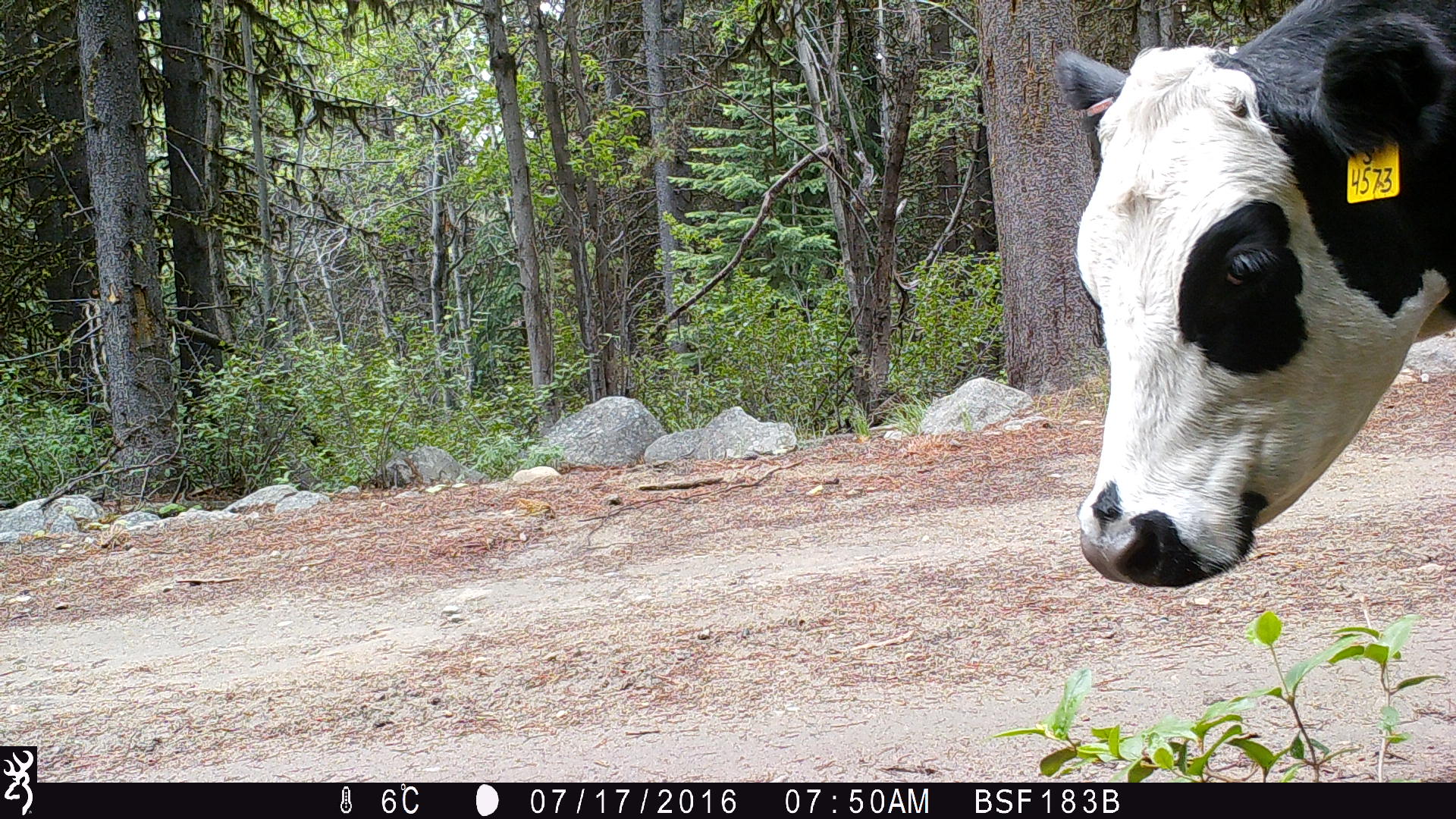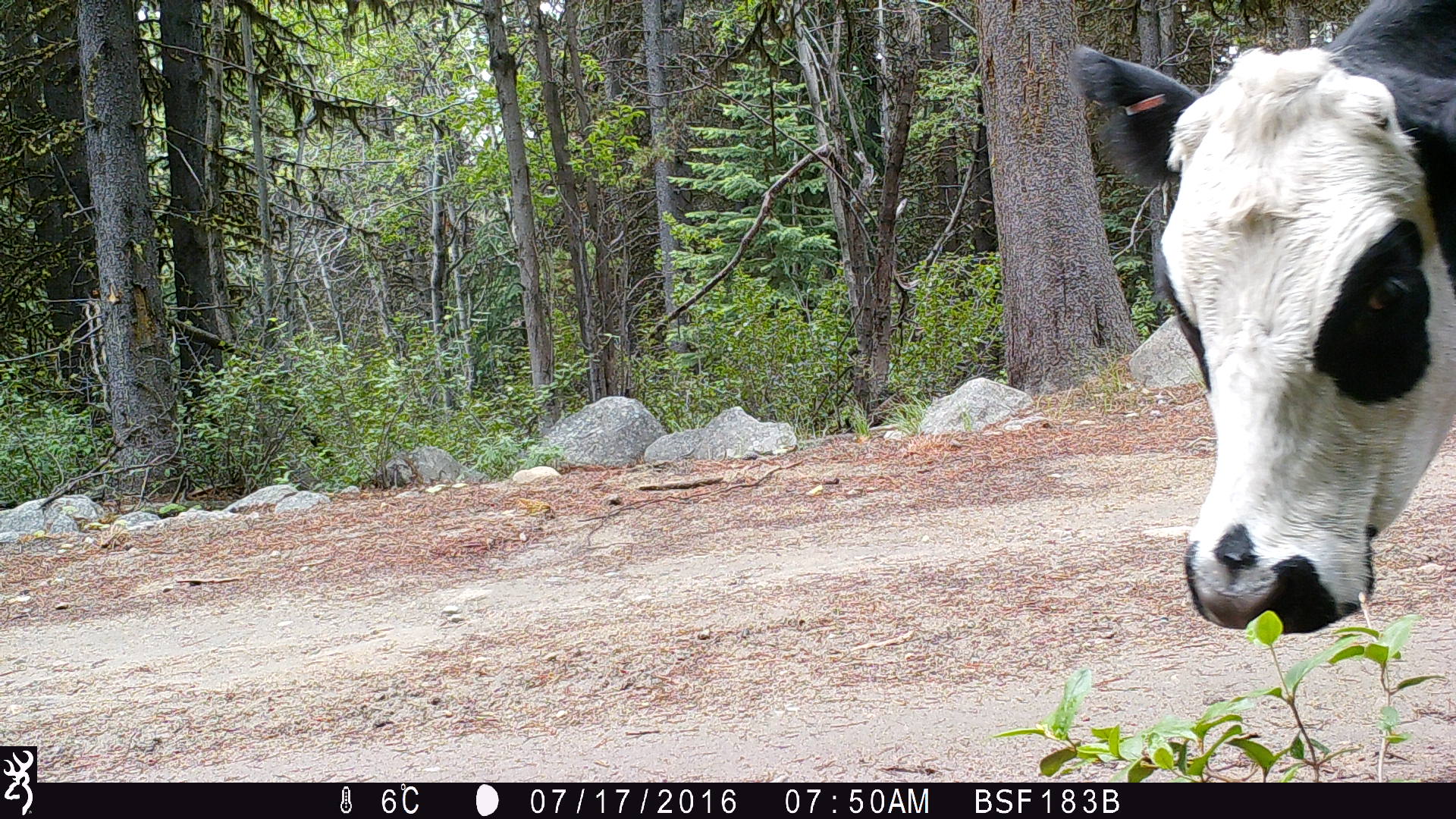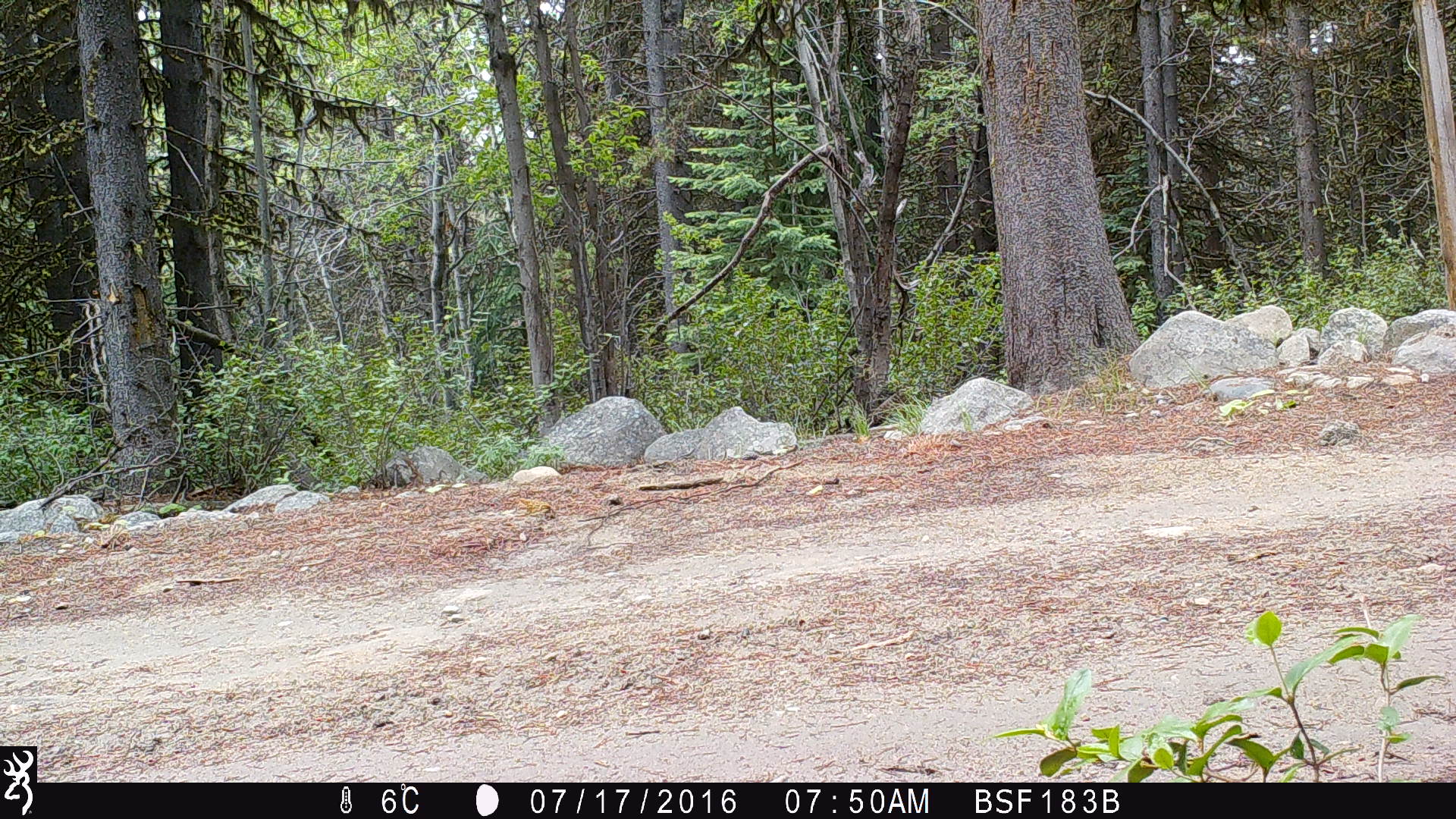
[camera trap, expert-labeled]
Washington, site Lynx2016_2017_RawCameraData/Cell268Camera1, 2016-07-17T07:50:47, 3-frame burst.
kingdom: Animalia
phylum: Chordata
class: Mammalia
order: Artiodactyla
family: Bovidae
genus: Bos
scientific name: Bos taurus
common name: domestic cattle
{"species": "domestic cattle (Bos taurus)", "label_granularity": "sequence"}